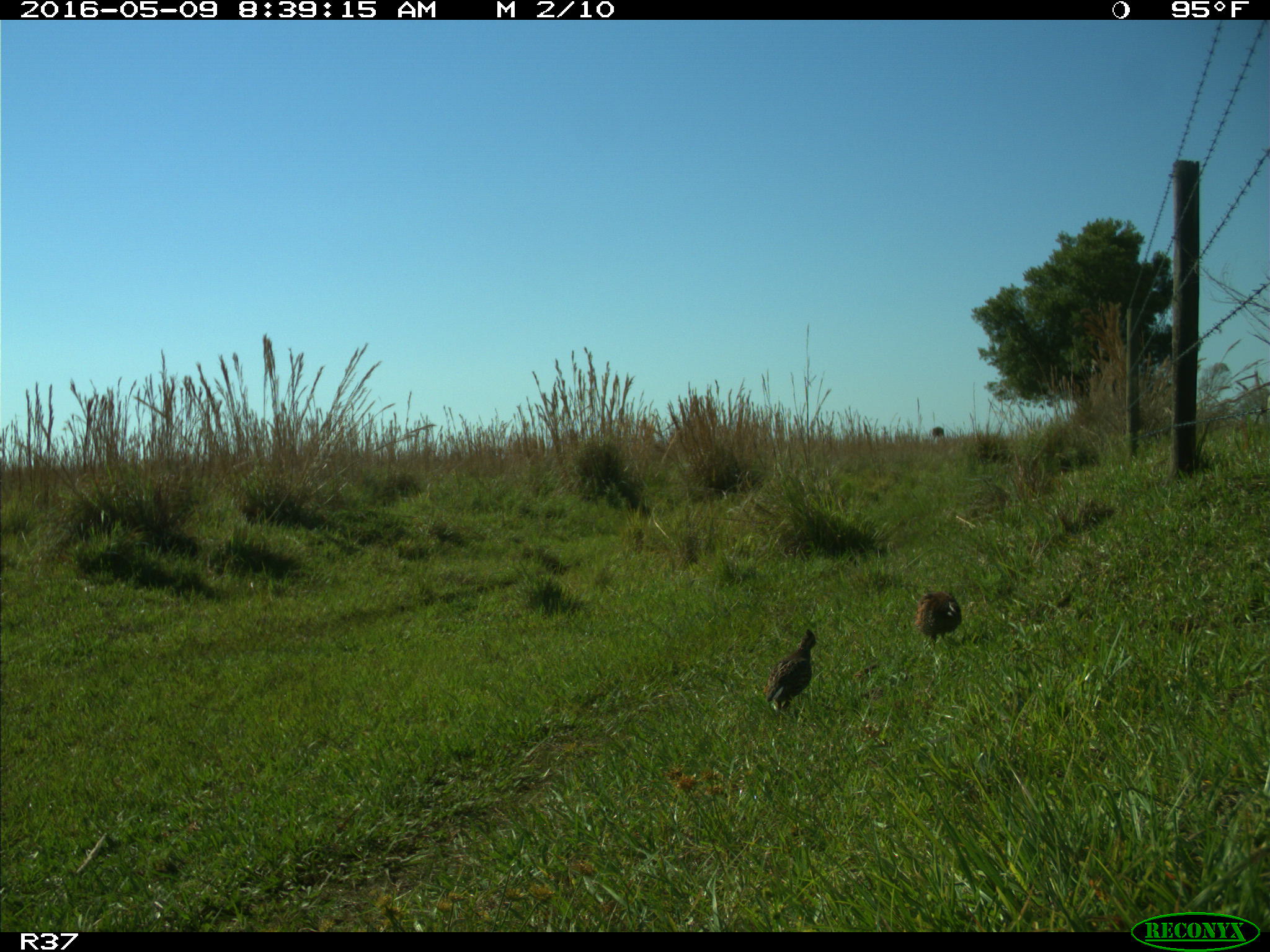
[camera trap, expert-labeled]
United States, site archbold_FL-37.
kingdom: Animalia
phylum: Chordata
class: Aves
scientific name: Aves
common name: birds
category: unidentified bird